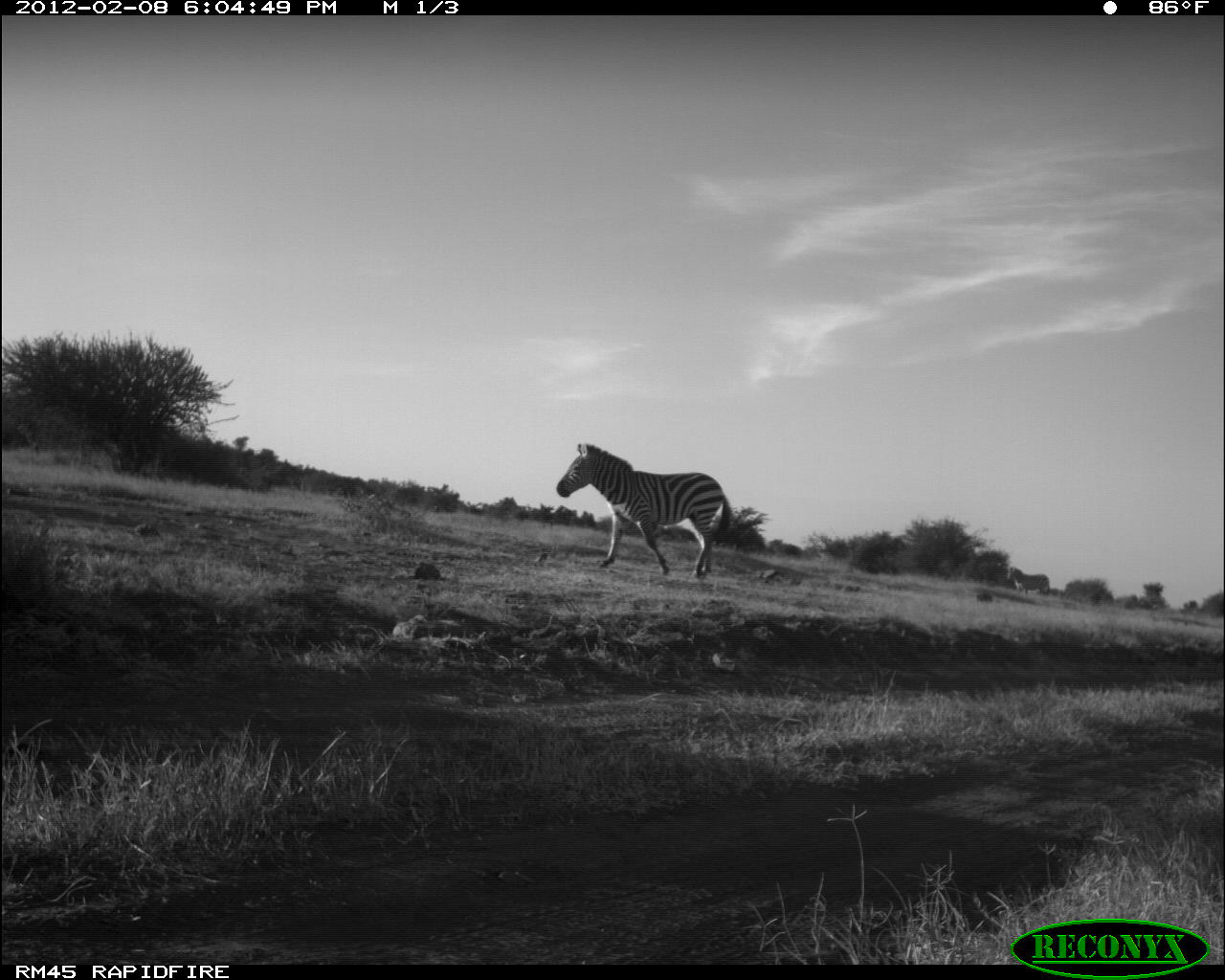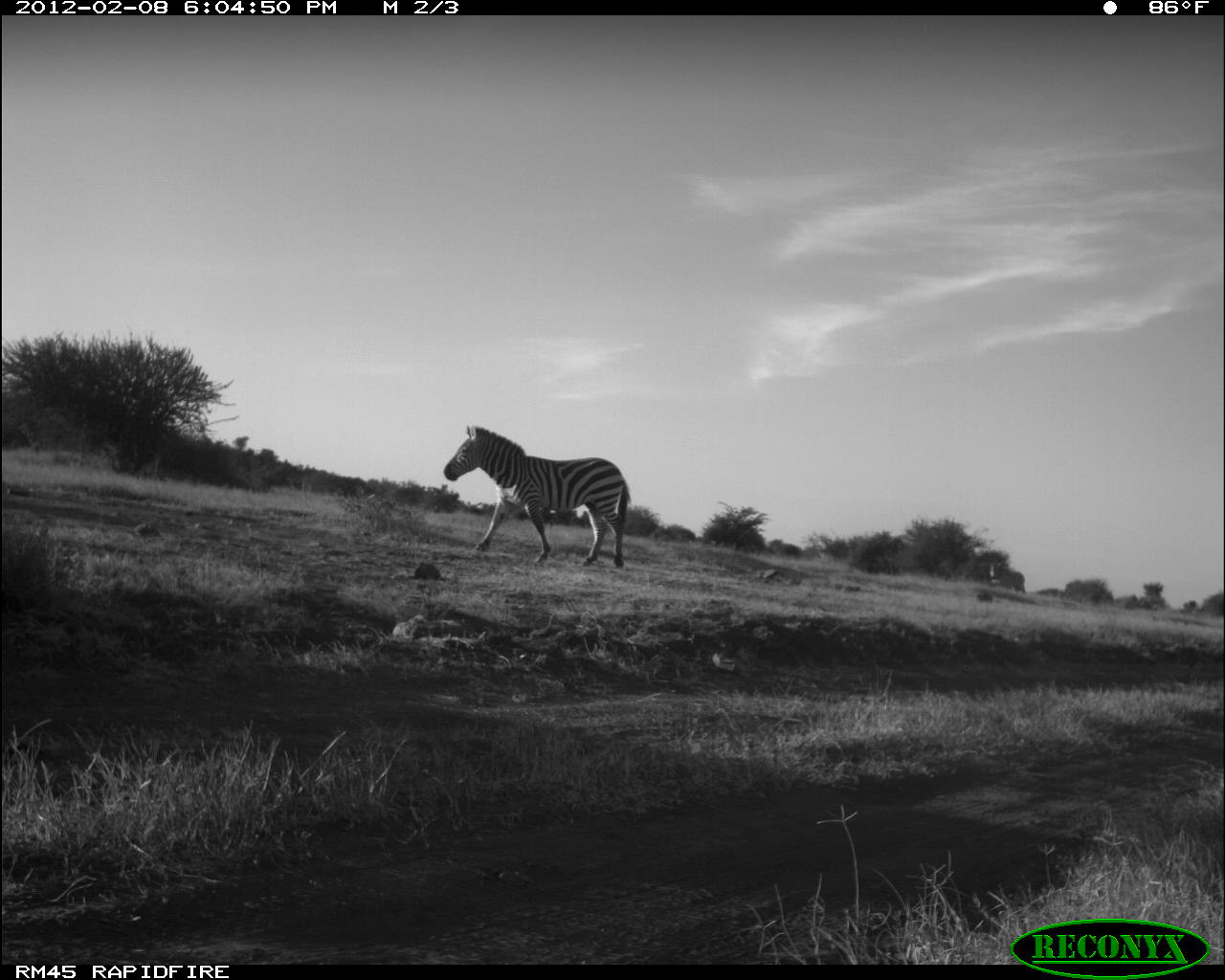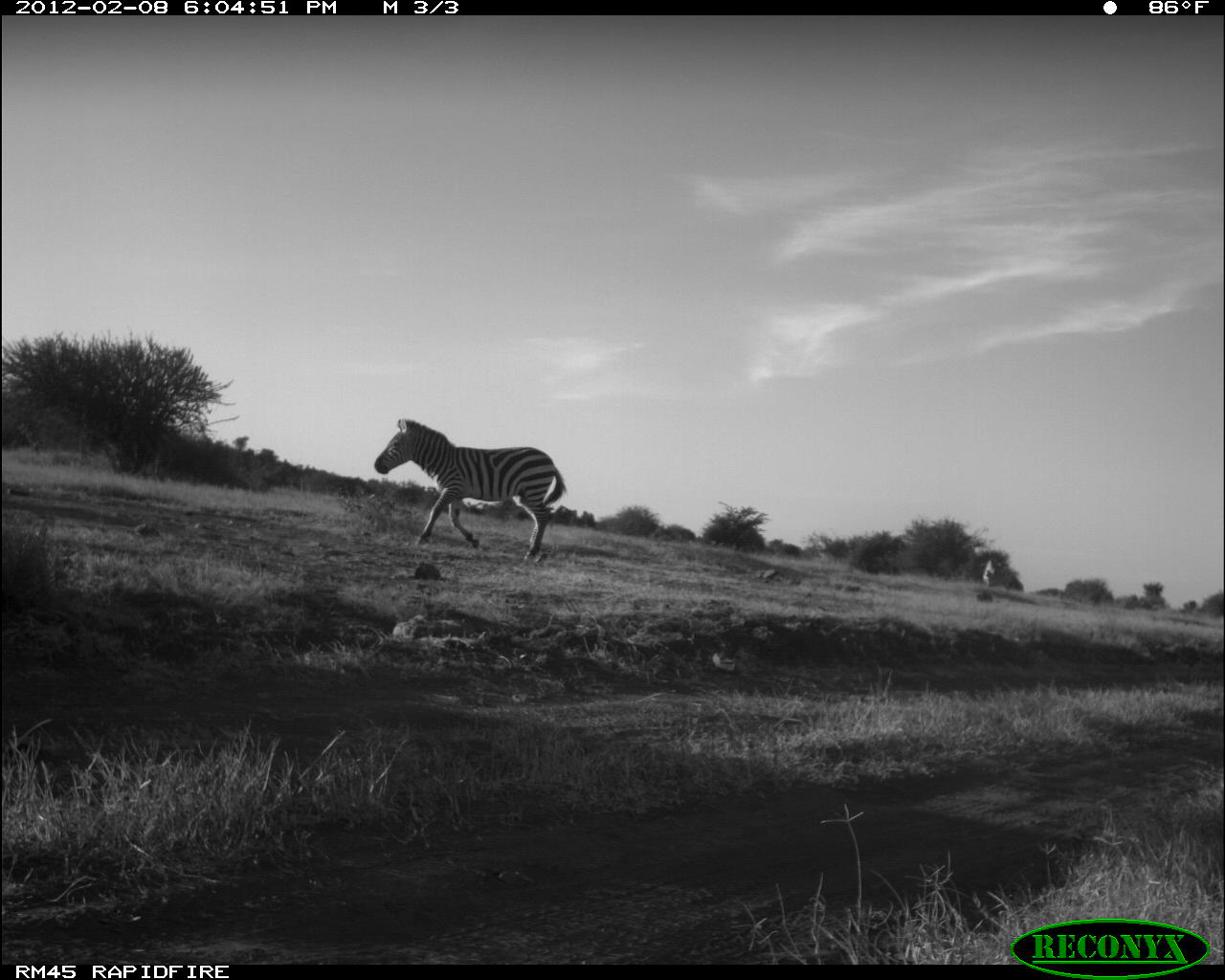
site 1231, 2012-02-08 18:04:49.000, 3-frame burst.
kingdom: Animalia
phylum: Chordata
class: Mammalia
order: Perissodactyla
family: Equidae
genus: Equus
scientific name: Equus quagga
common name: plains zebra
Equus quagga (plains zebra), count 2.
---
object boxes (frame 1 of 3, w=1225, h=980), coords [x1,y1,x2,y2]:
equus quagga: [554,441,731,580]; [1006,566,1051,596]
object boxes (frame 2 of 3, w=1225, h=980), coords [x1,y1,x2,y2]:
equus quagga: [438,421,629,568]; [987,558,1025,592]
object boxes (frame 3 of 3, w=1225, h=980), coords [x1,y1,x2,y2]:
equus quagga: [372,414,569,564]; [982,555,1013,589]